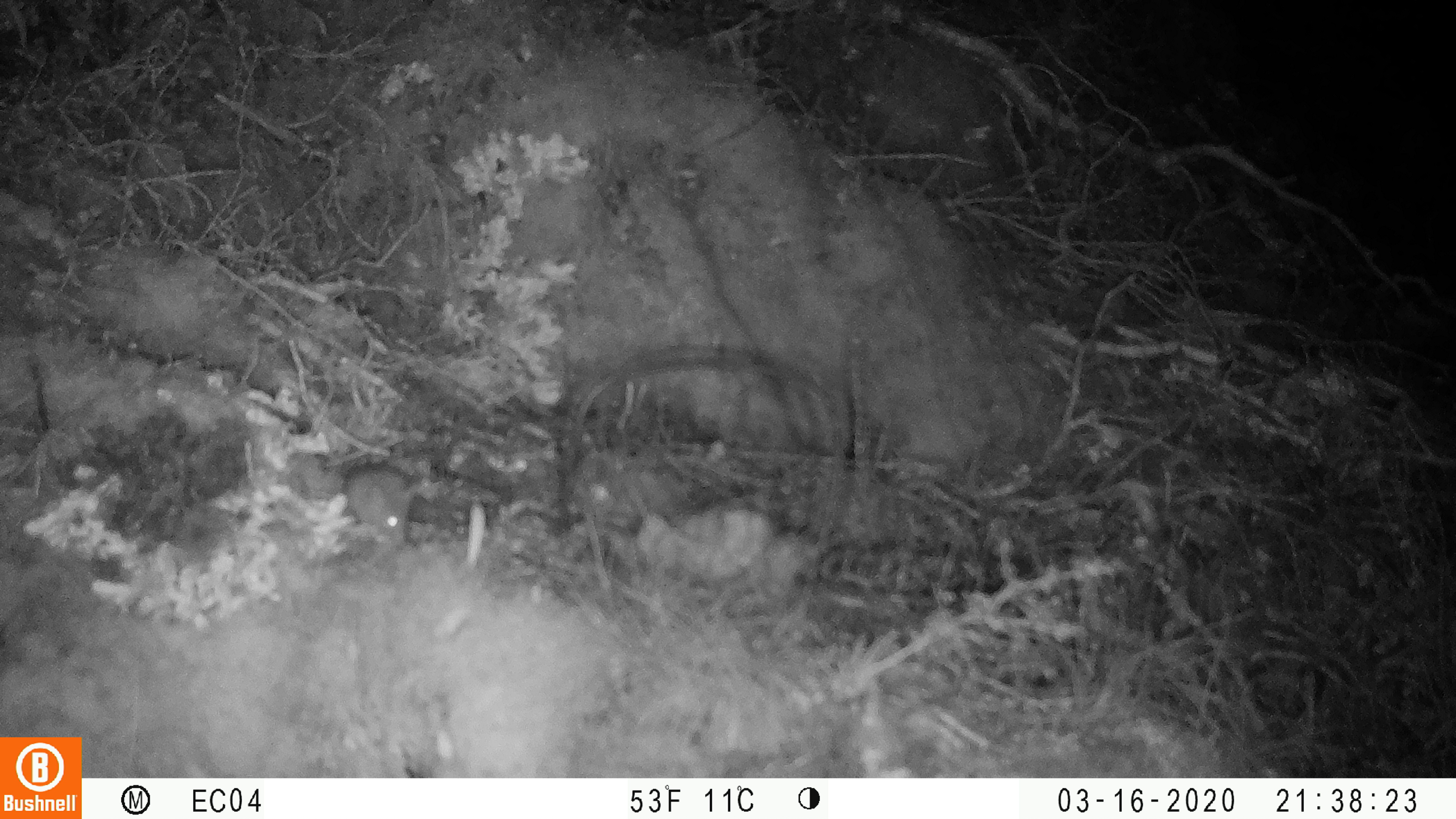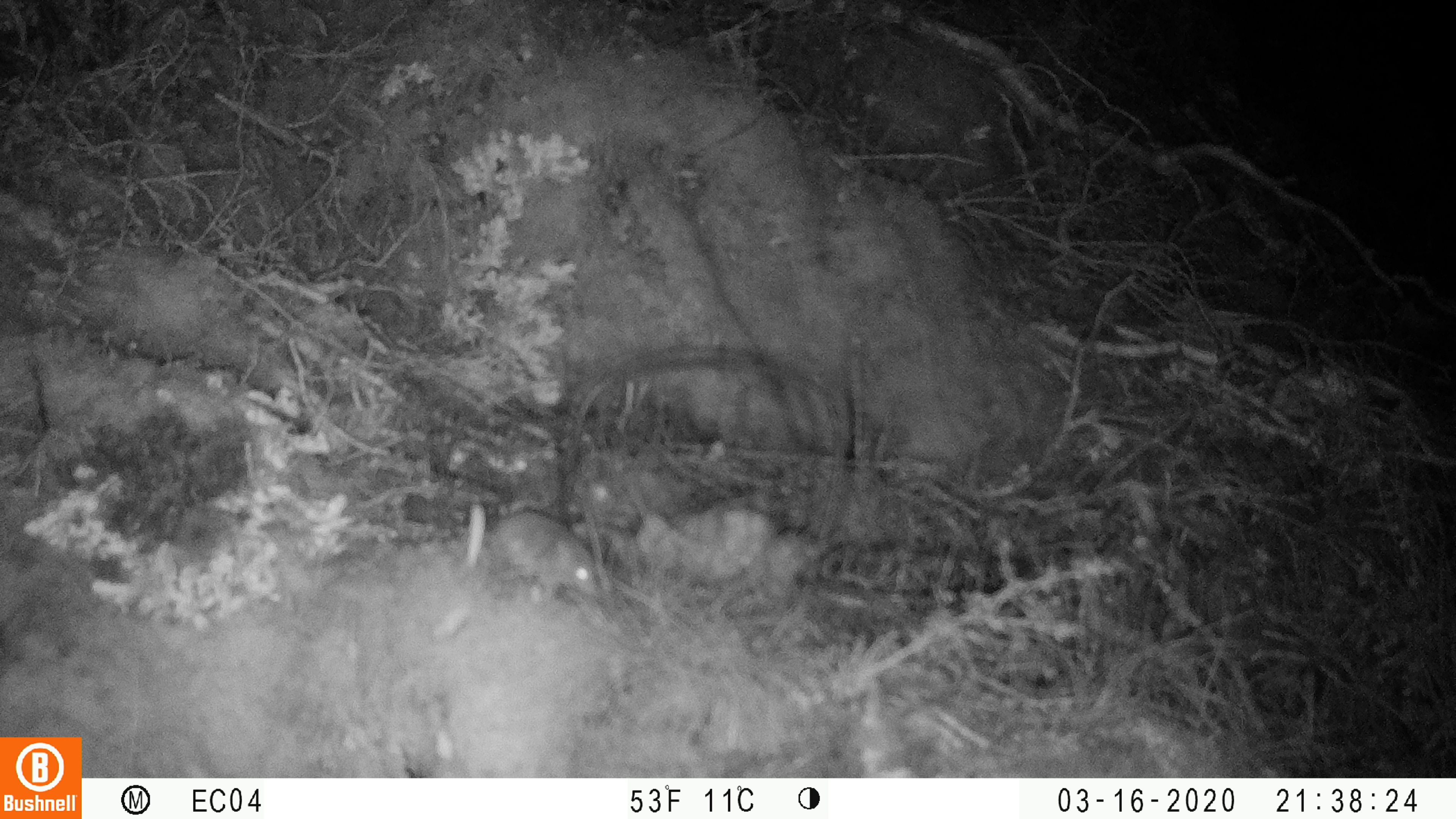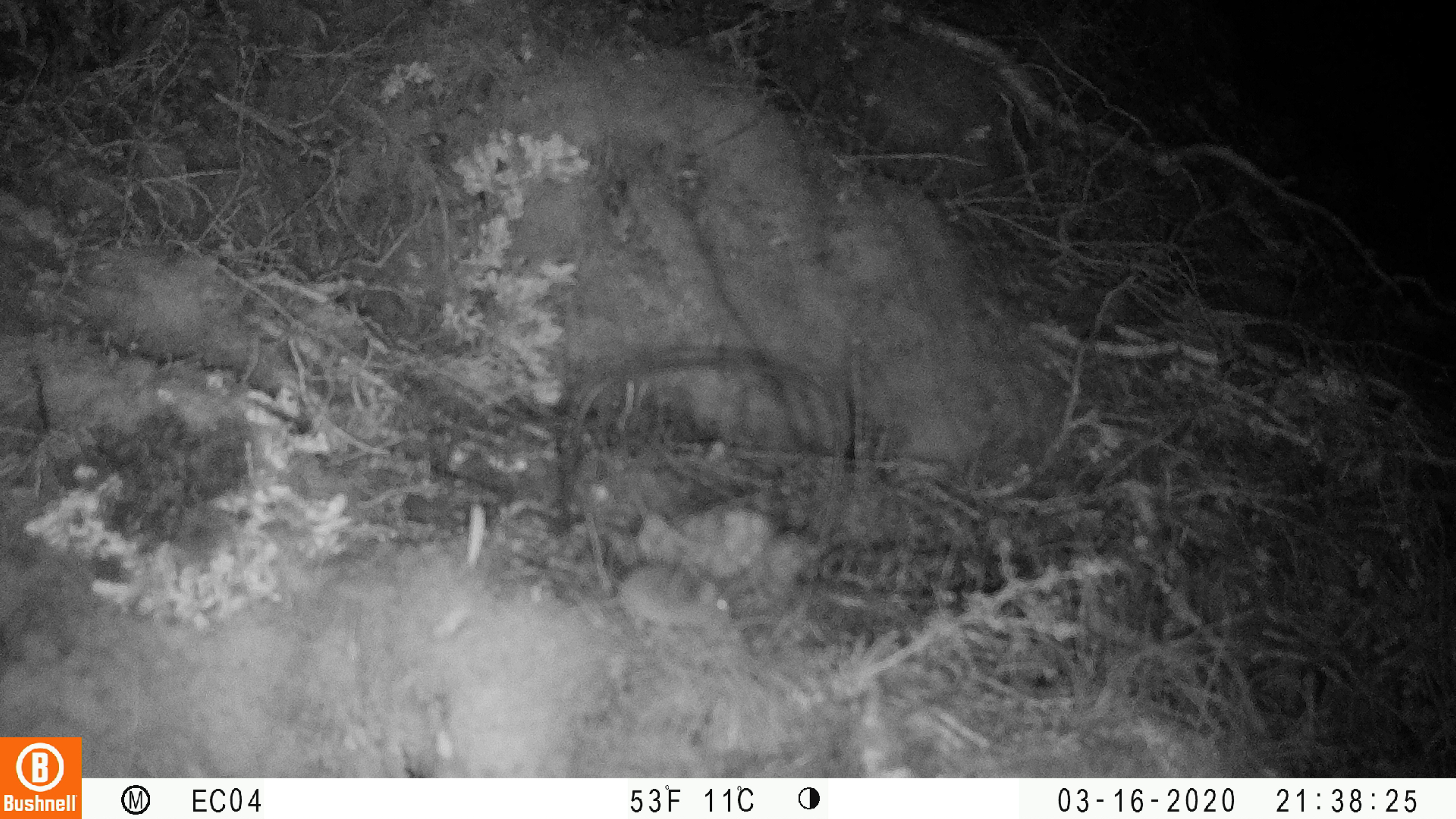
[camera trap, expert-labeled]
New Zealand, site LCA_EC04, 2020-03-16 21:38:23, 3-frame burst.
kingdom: Animalia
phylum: Chordata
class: Mammalia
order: Rodentia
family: Muridae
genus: Mus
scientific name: Mus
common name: mouse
Mouse (Mus).